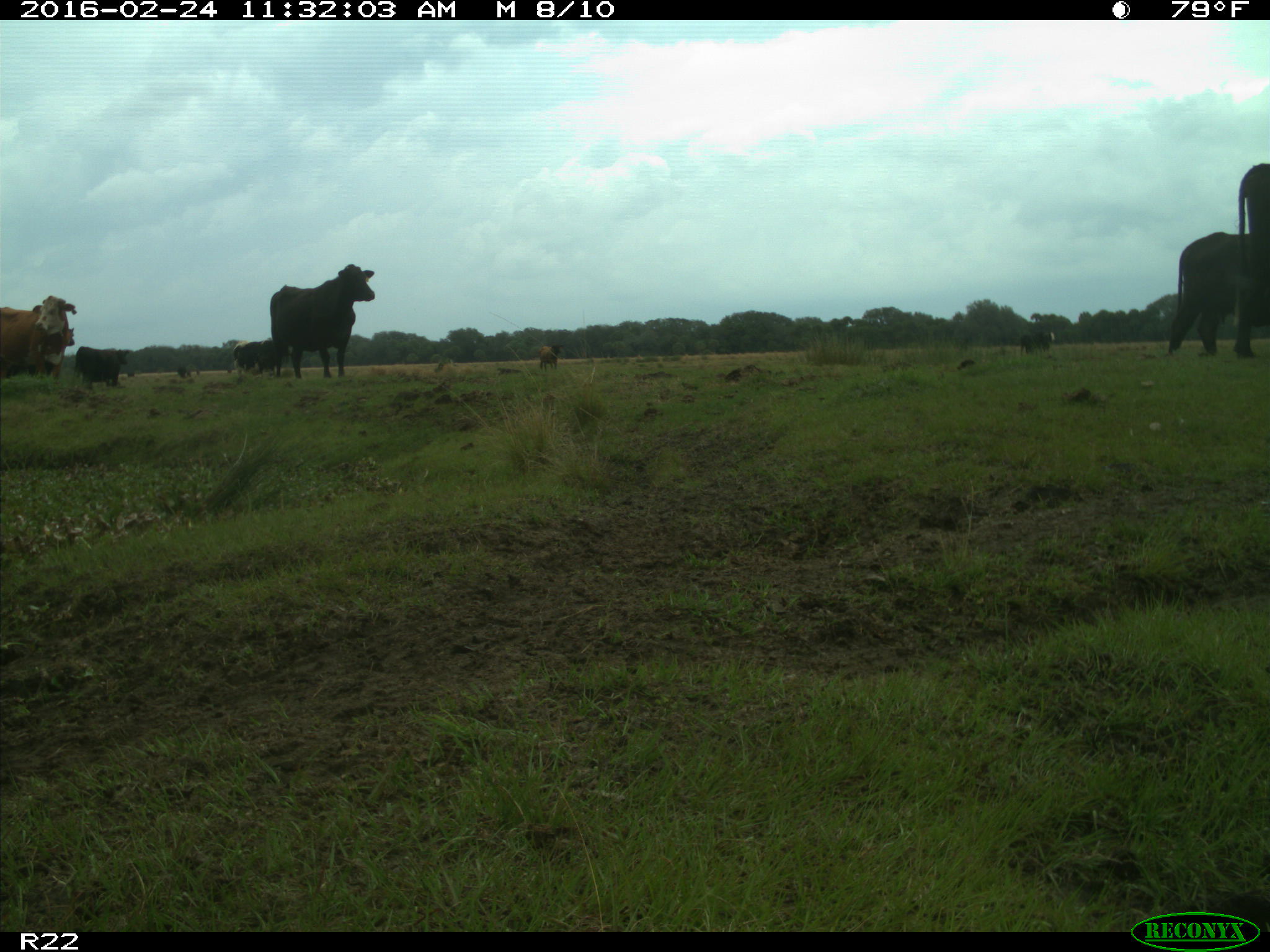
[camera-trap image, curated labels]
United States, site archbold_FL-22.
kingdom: Animalia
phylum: Chordata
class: Mammalia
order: Artiodactyla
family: Bovidae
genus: Bos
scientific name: Bos taurus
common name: domestic cow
Bos taurus (domestic cow).